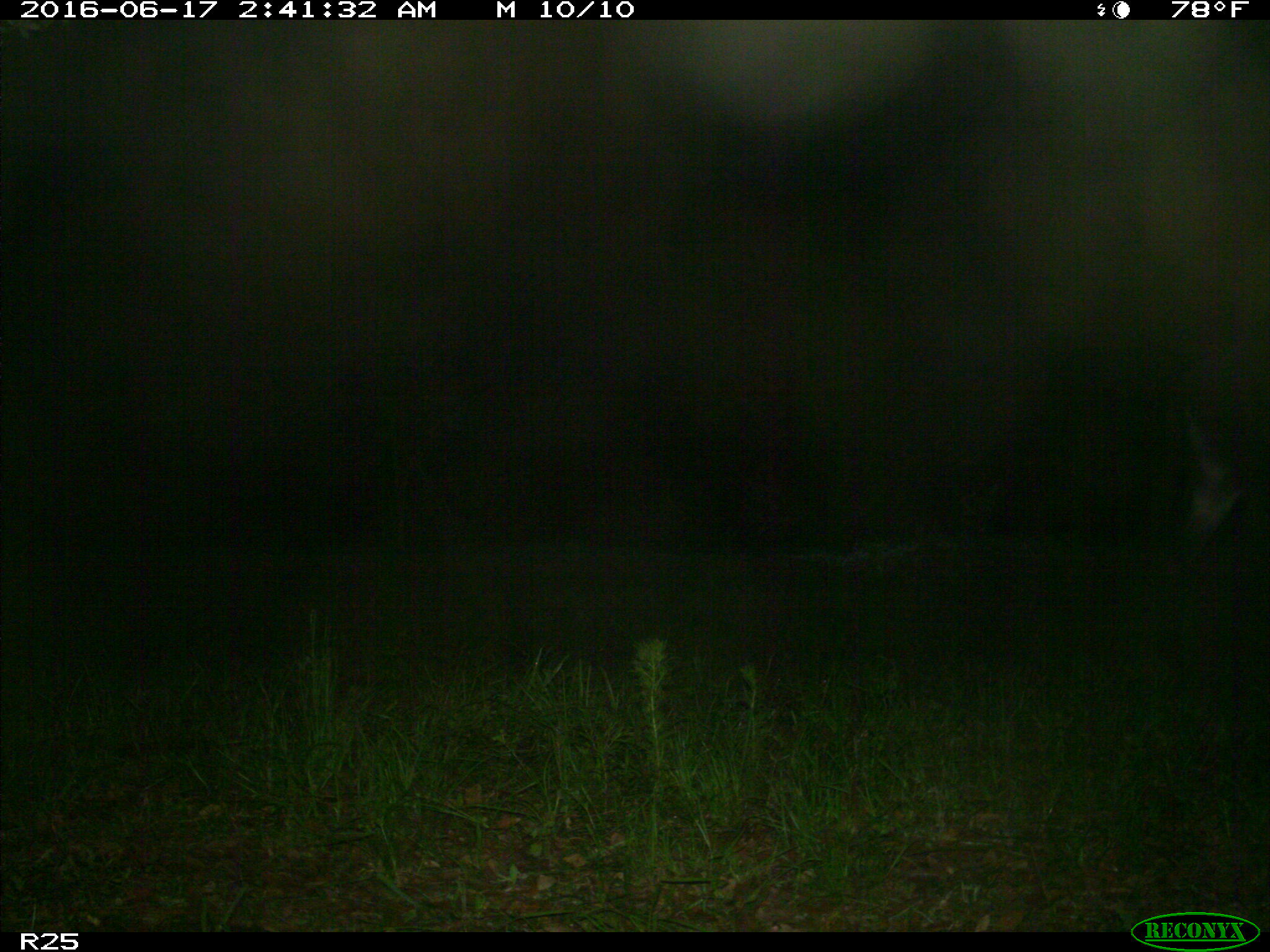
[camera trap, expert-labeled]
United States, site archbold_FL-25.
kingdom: Animalia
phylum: Chordata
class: Mammalia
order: Artiodactyla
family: Bovidae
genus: Bos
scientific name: Bos taurus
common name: domestic cow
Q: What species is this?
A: Bos taurus (domestic cow).